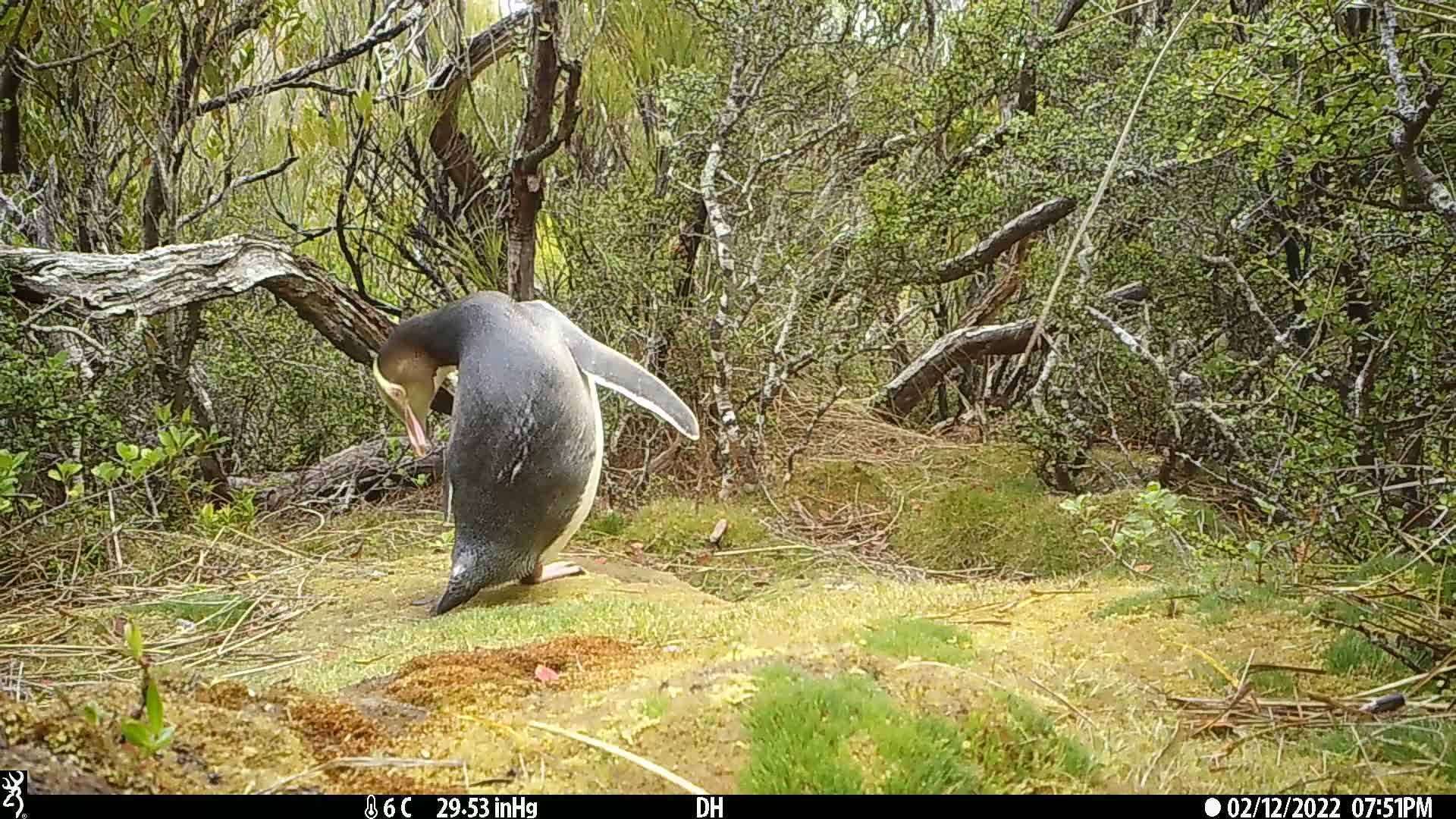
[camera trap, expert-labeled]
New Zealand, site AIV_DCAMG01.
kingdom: Animalia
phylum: Chordata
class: Aves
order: Sphenisciformes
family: Spheniscidae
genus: Megadyptes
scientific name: Megadyptes antipodes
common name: yellow-eyed penguin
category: yellow eyed penguin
Yellow eyed penguin (yellow-eyed penguin) (Megadyptes antipodes).